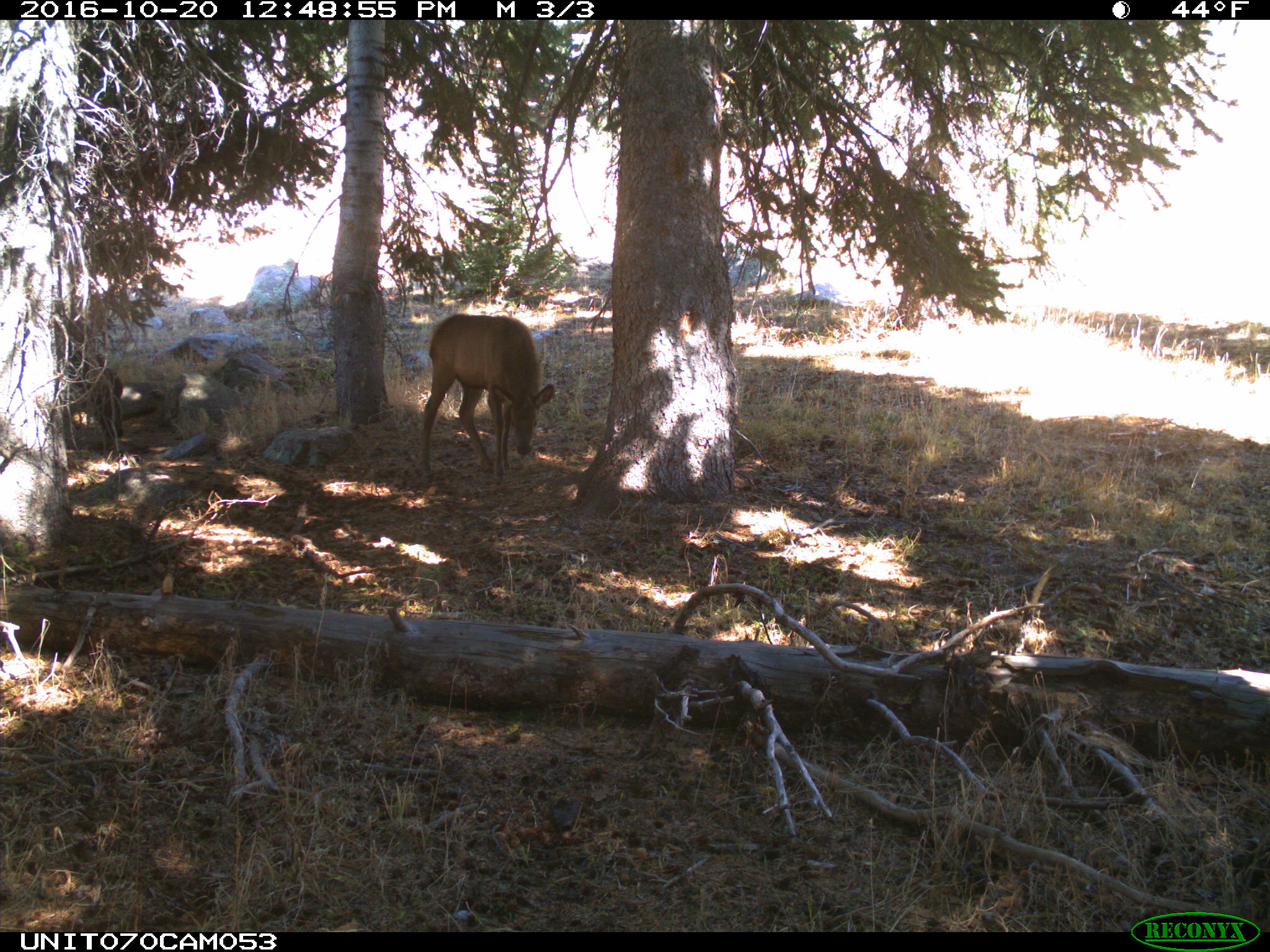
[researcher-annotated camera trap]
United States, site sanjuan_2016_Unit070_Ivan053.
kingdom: Animalia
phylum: Chordata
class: Mammalia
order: Artiodactyla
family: Cervidae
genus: Cervus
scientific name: Cervus elaphus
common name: red deer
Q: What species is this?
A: Cervus elaphus (red deer).